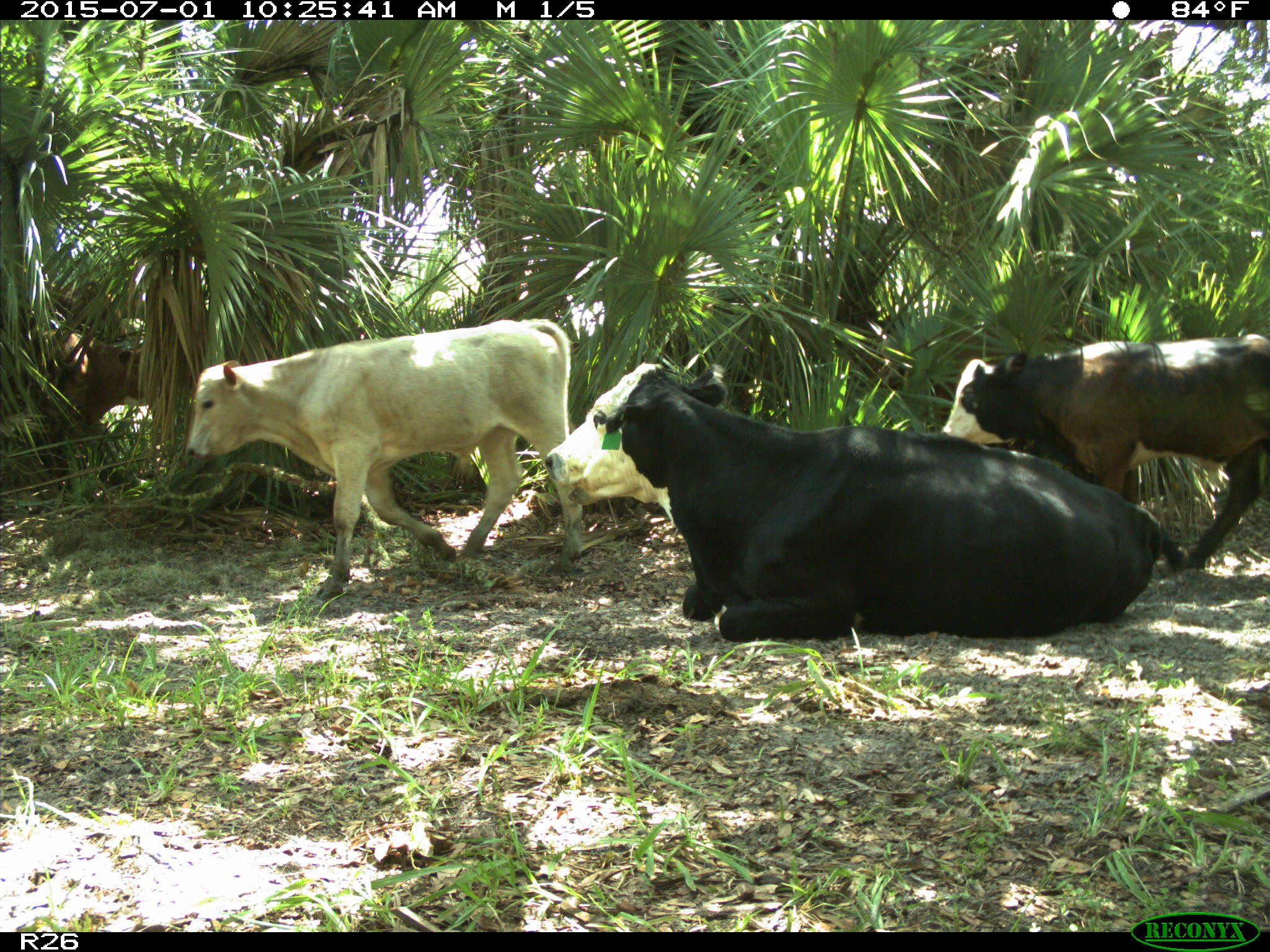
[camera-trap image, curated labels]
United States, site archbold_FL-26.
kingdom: Animalia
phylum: Chordata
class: Mammalia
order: Artiodactyla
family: Bovidae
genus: Bos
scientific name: Bos taurus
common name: domestic cow